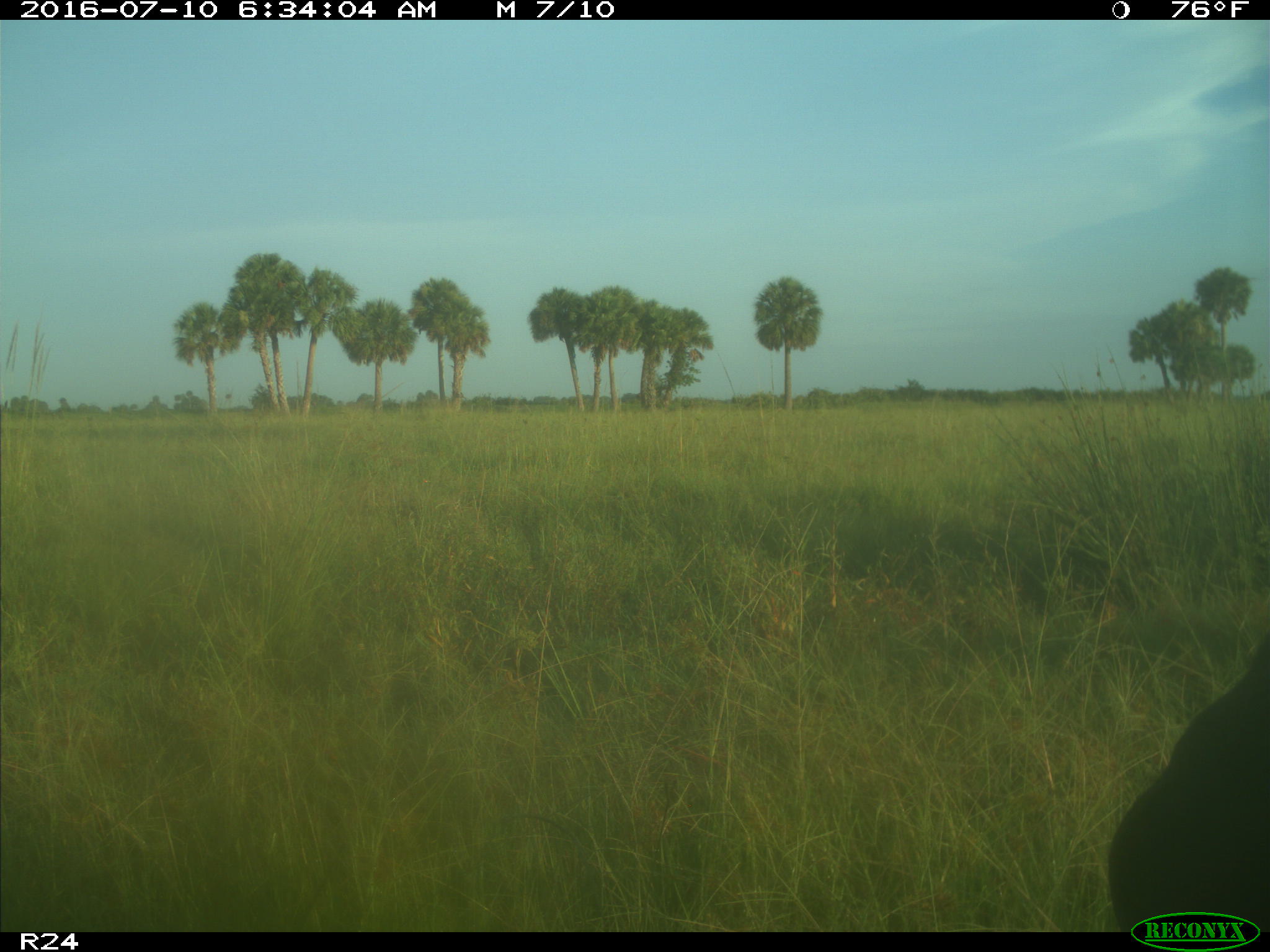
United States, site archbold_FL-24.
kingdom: Animalia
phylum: Chordata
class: Mammalia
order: Artiodactyla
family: Bovidae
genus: Bos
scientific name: Bos taurus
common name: domestic cow